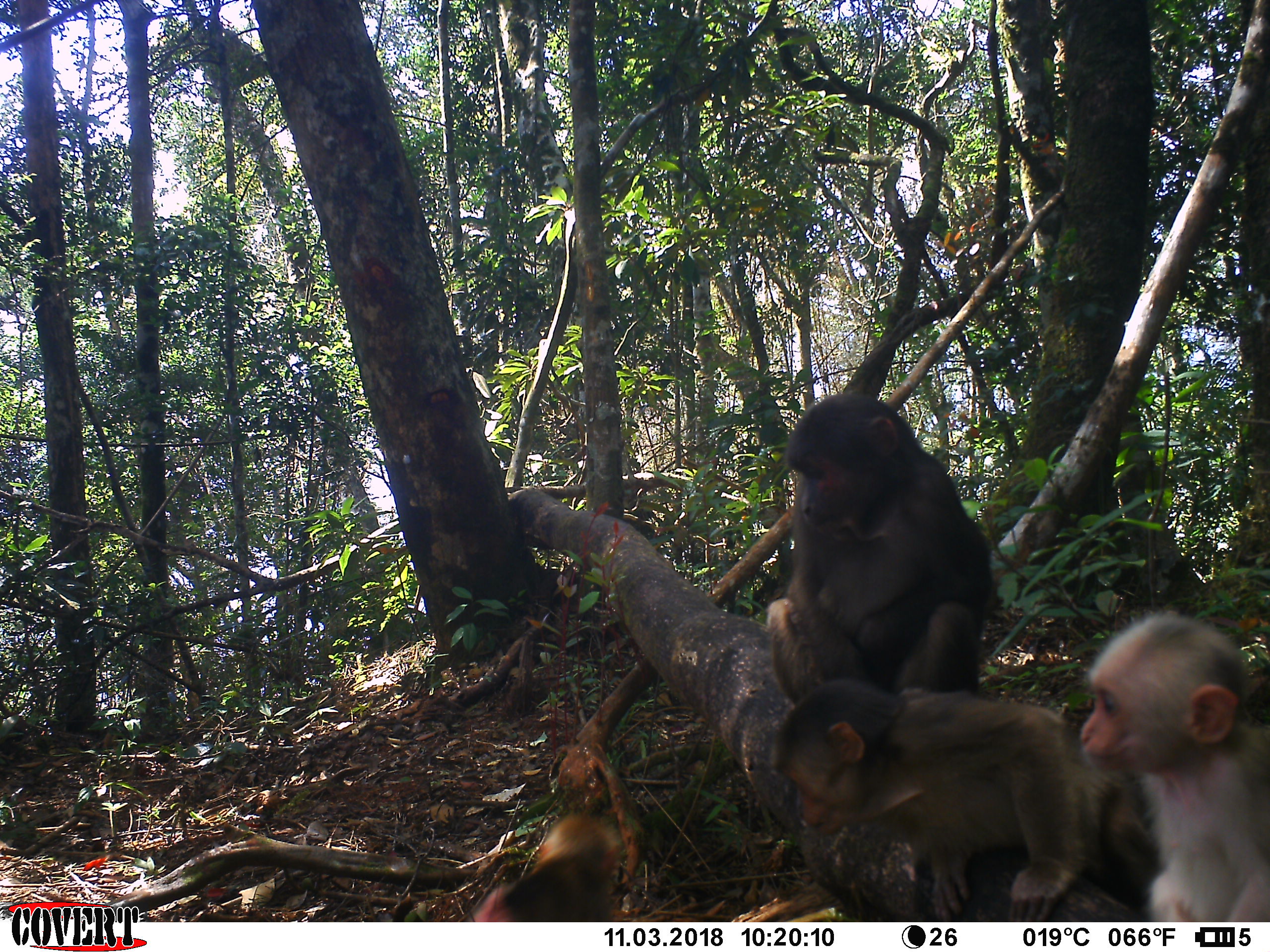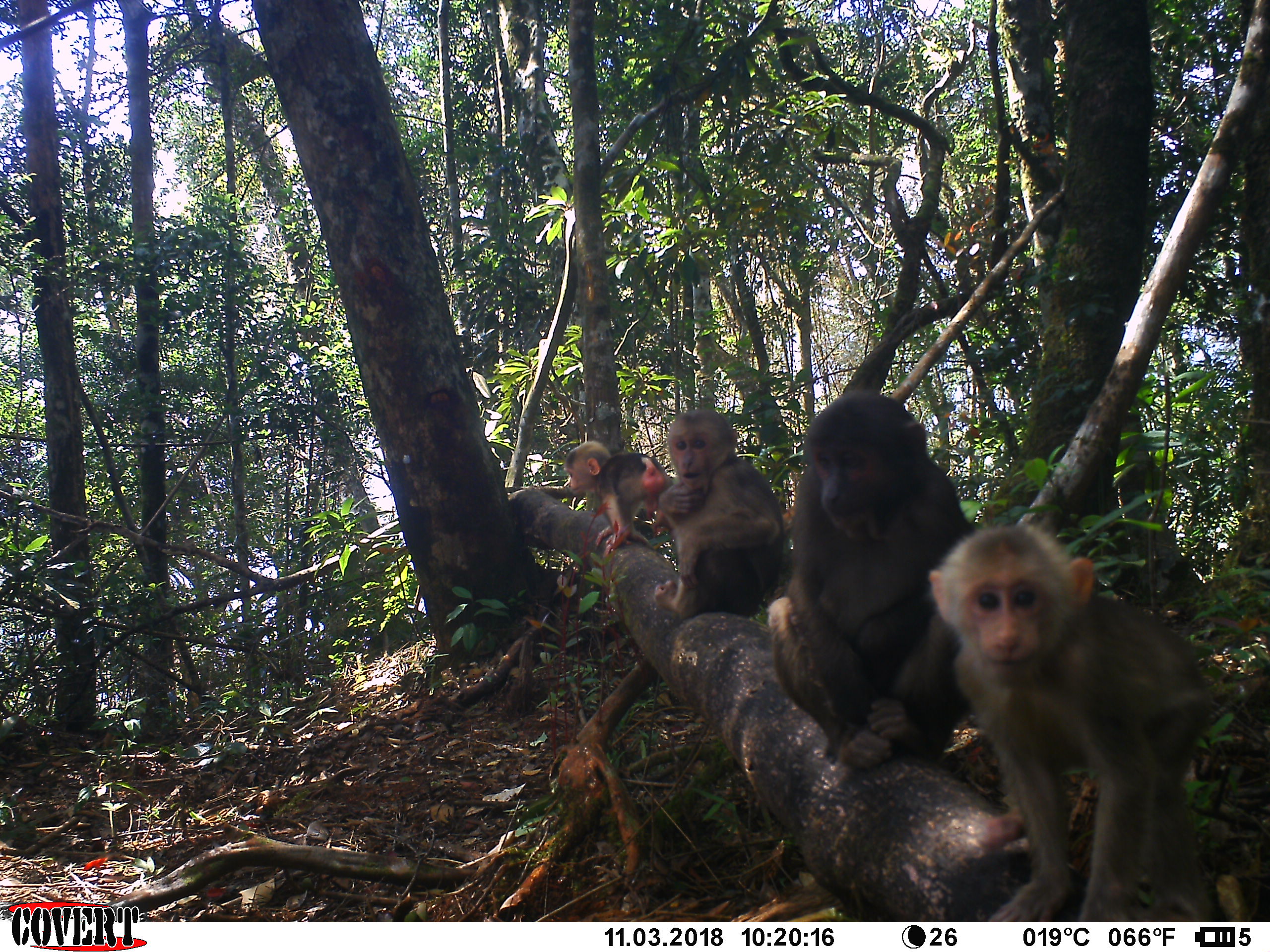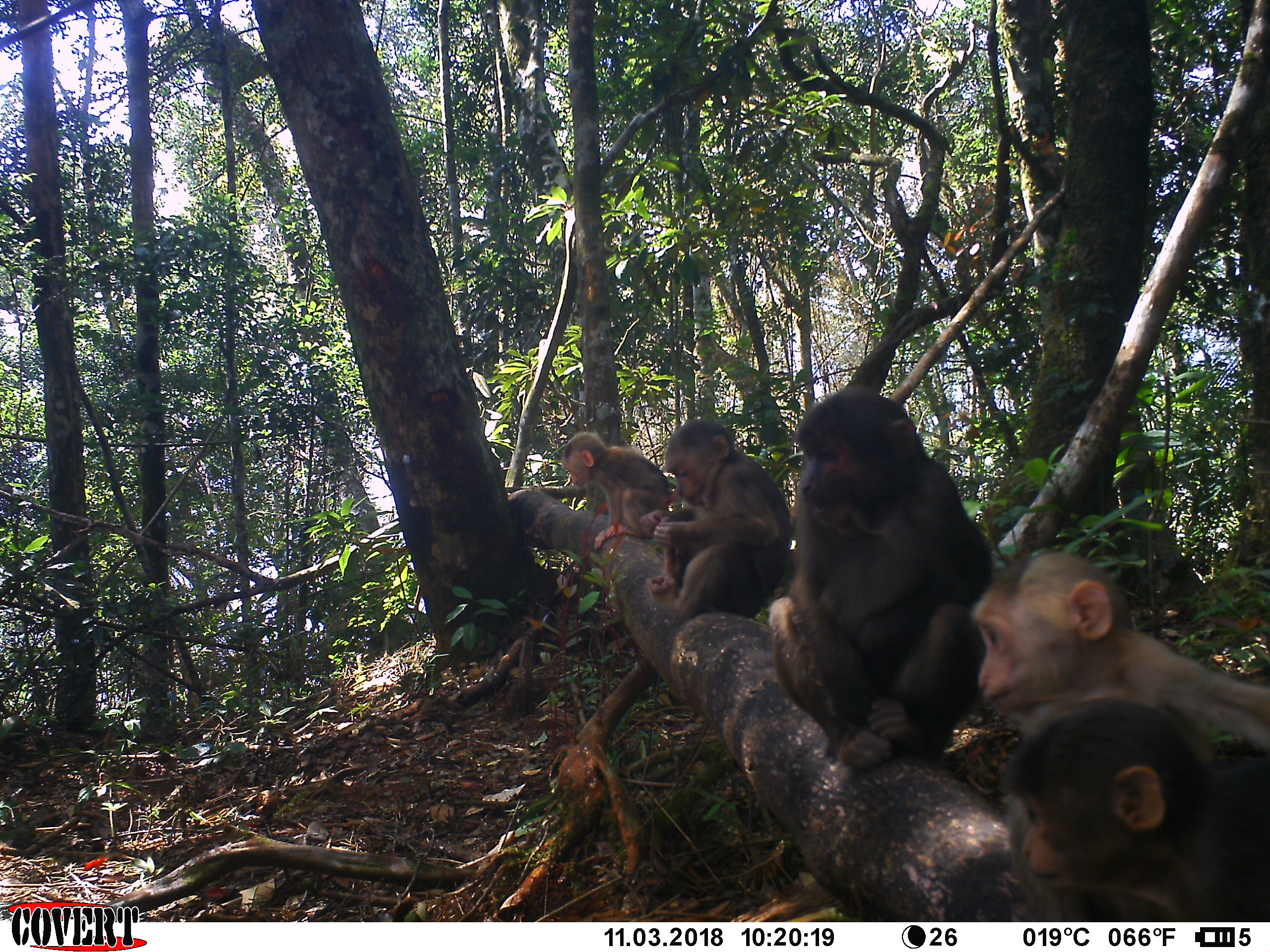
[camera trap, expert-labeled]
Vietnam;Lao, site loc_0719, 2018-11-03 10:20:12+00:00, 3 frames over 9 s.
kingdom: Animalia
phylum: Chordata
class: Mammalia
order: Primates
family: Cercopithecidae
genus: Macaca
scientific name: Macaca arctoides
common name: stump-tailed macaque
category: stump tailed macaque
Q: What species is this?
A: Stump tailed macaque (stump-tailed macaque) (Macaca arctoides).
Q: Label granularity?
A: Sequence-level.